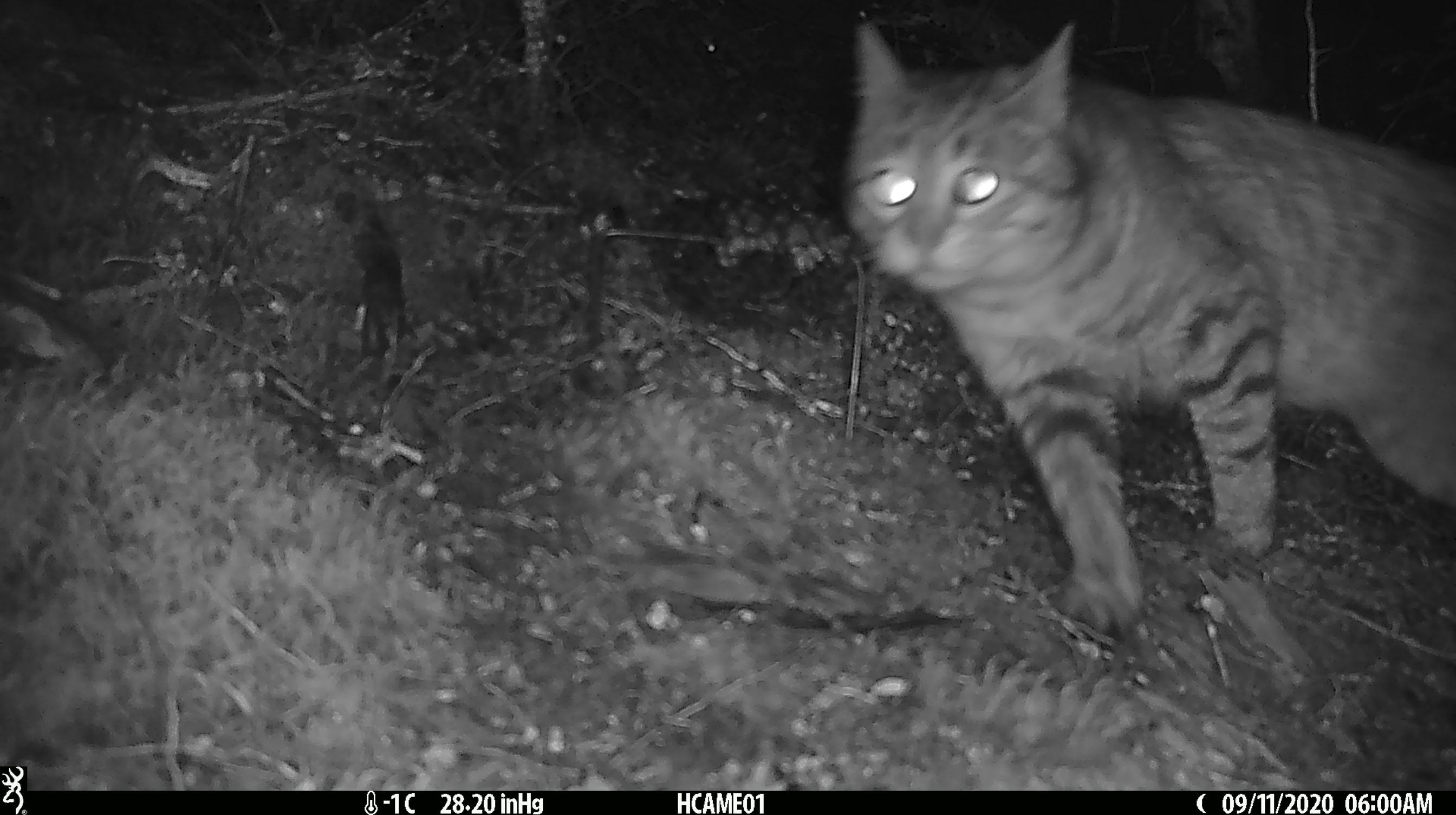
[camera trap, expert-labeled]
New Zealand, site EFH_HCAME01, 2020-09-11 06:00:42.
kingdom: Animalia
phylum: Chordata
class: Mammalia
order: Carnivora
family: Felidae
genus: Felis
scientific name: Felis catus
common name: domestic cat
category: cat